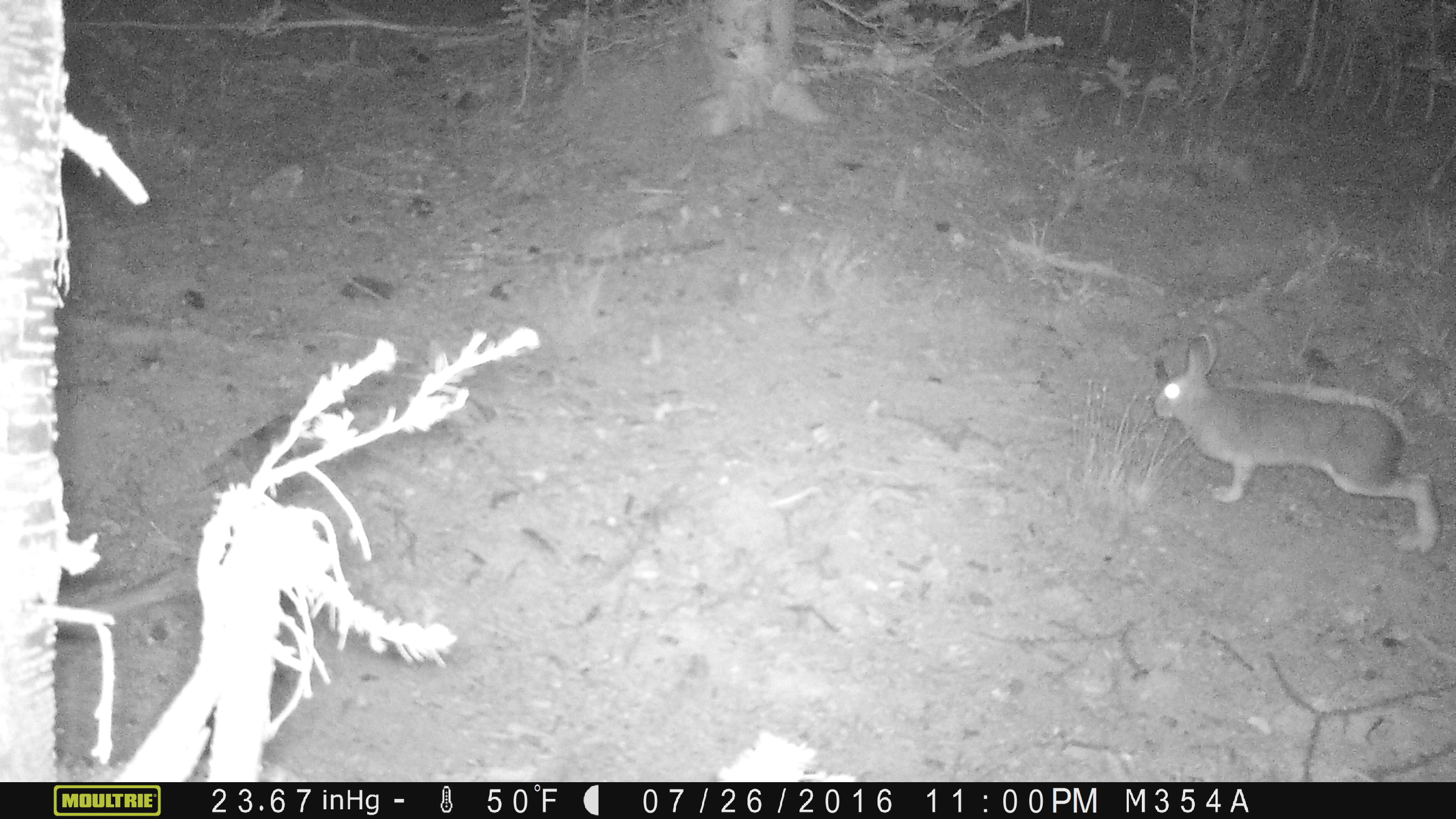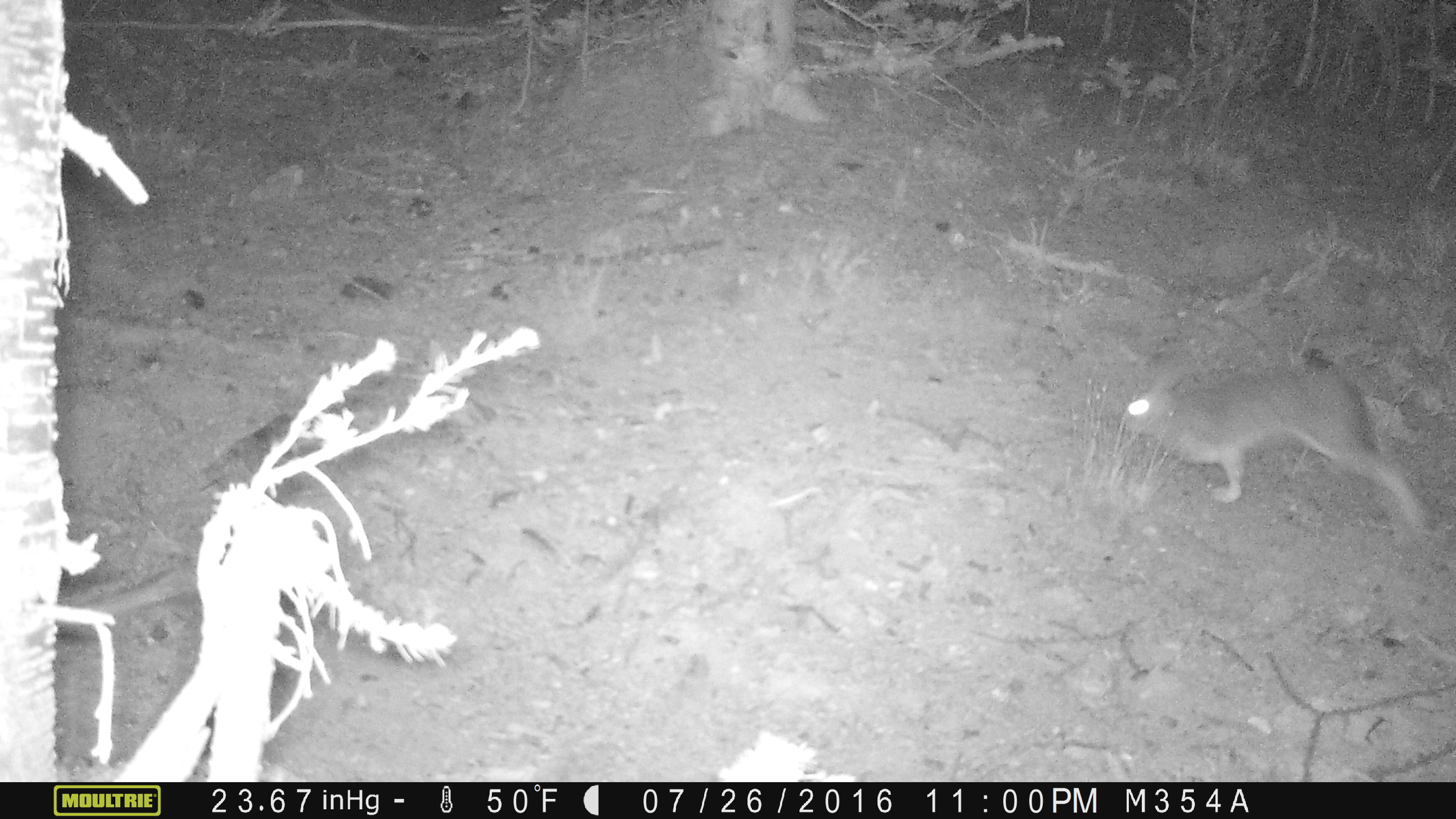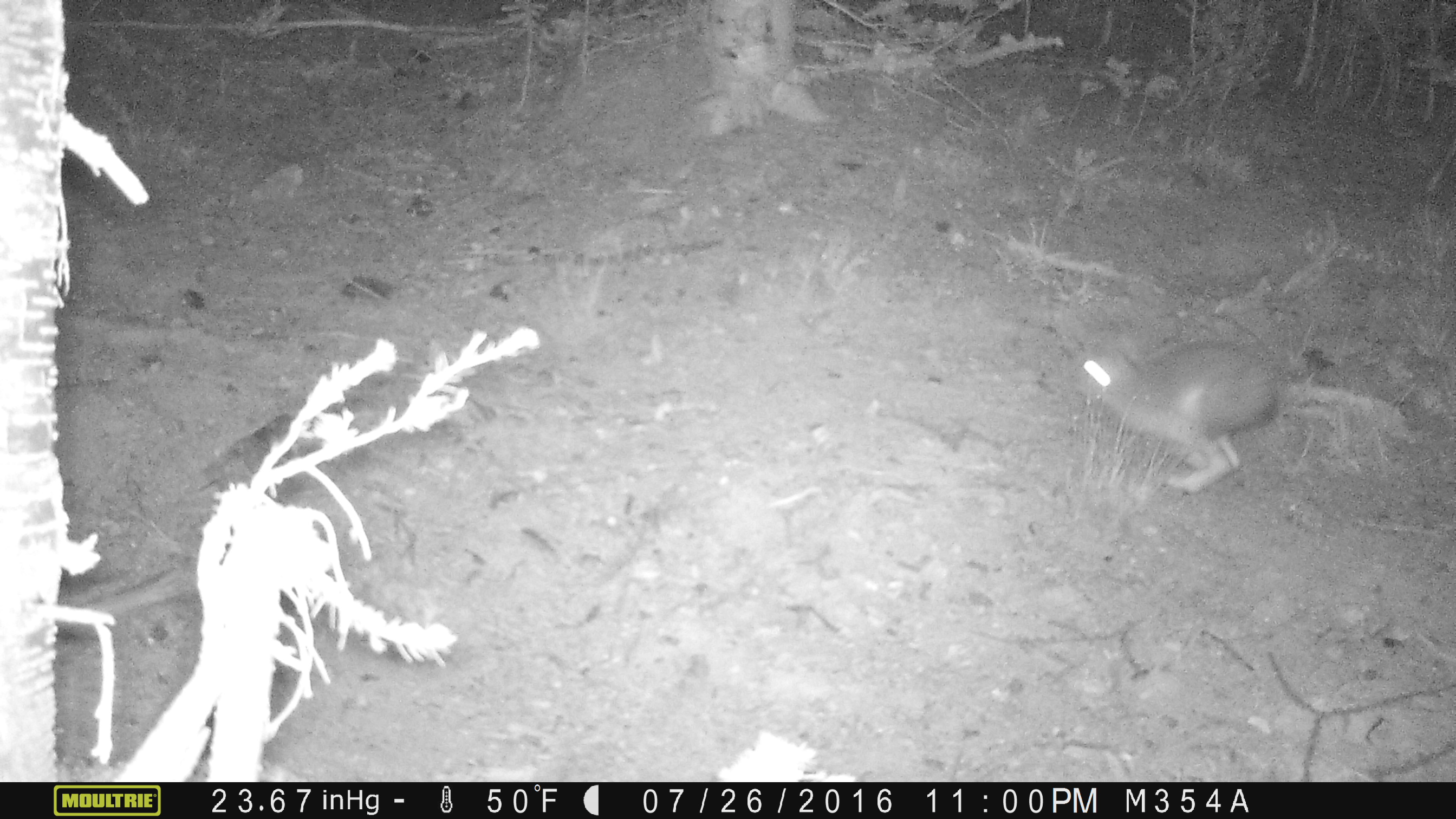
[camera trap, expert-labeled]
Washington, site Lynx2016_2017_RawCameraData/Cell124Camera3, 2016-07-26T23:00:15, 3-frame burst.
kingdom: Animalia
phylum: Chordata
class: Mammalia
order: Lagomorpha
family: Leporidae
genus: Lepus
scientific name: Lepus americanus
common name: snowshoe hare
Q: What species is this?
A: Lepus americanus (snowshoe hare).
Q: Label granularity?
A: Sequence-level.